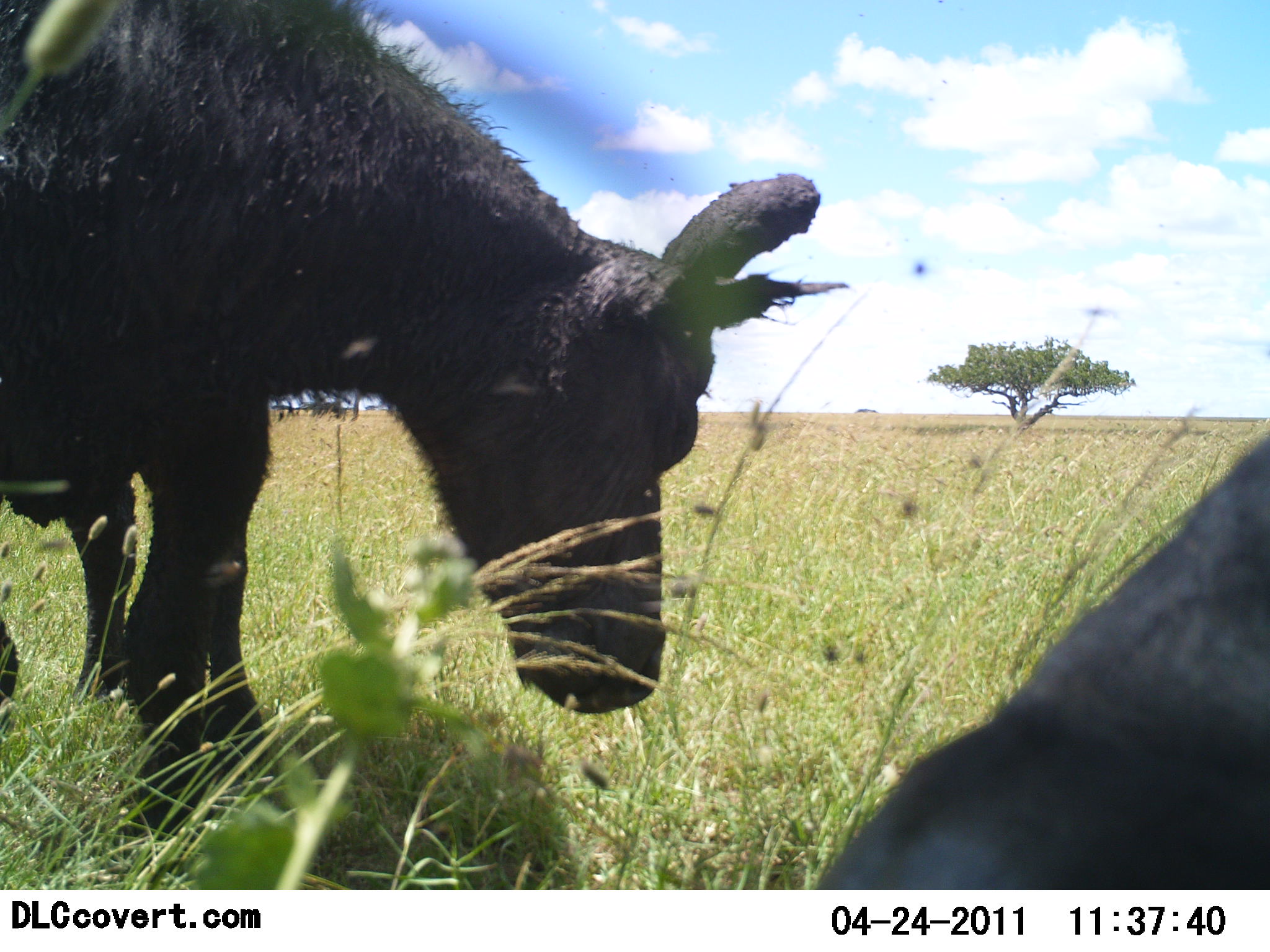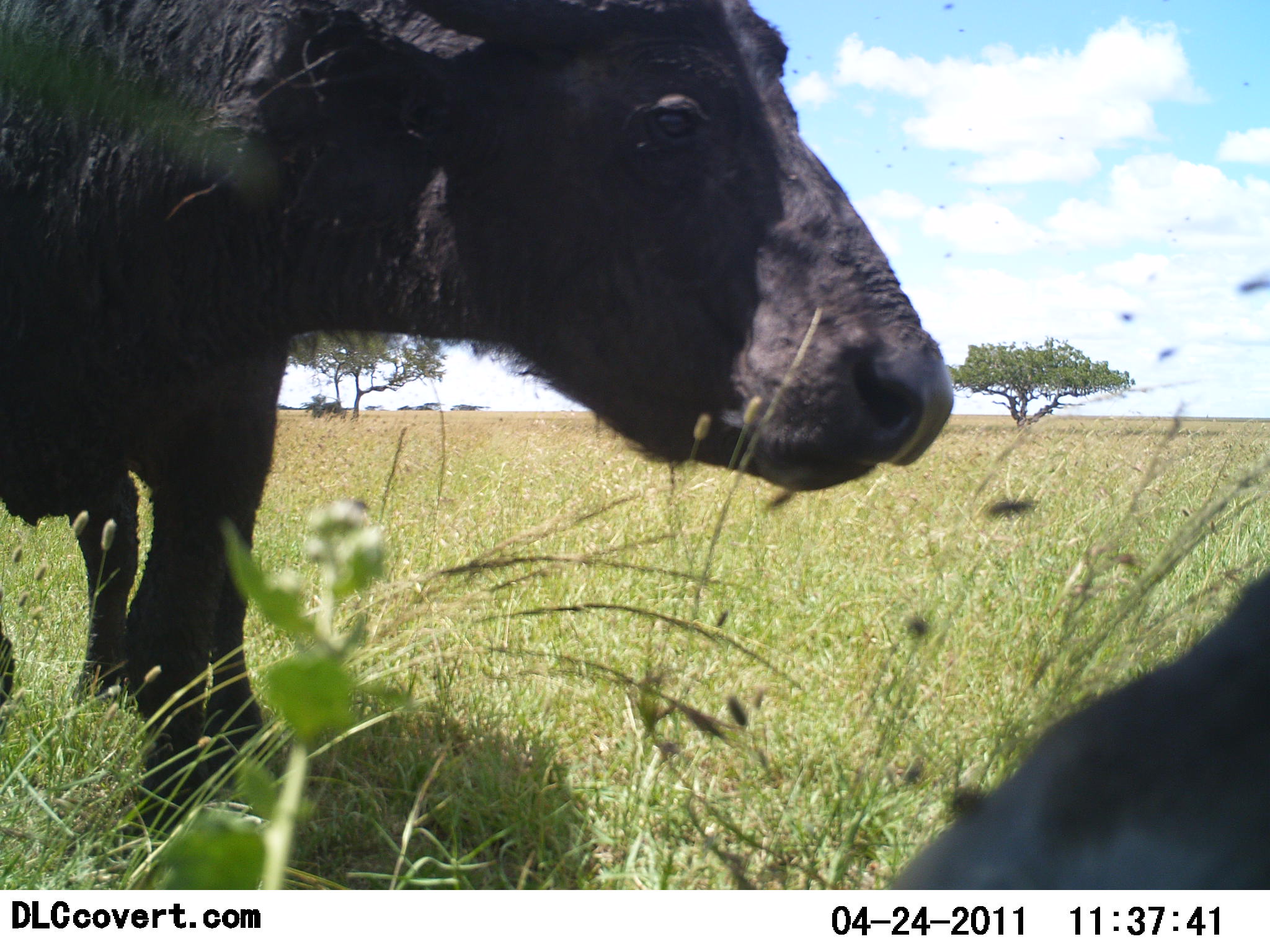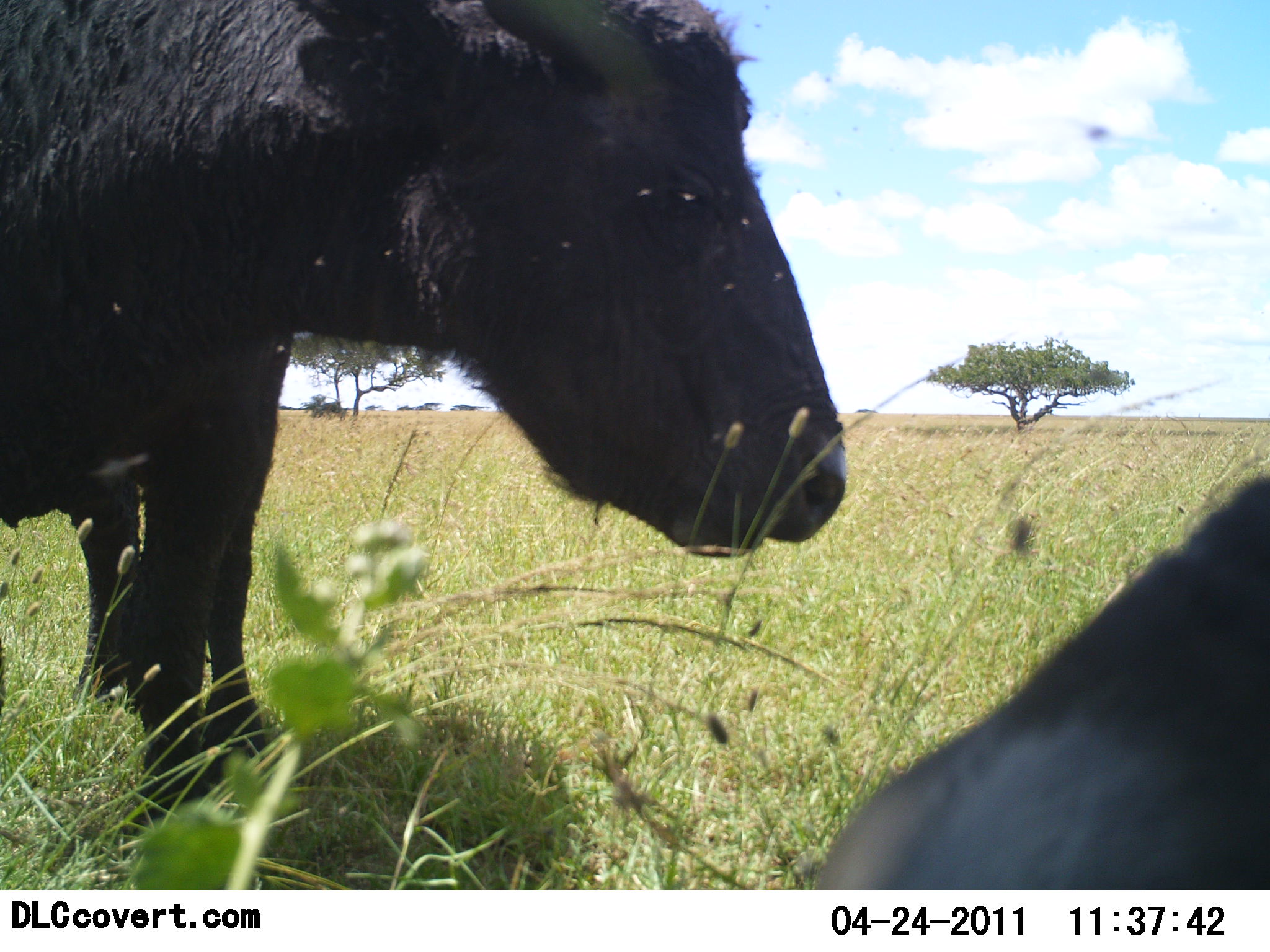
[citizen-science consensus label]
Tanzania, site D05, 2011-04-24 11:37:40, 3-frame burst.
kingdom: Animalia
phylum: Chordata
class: Mammalia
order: Artiodactyla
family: Bovidae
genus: Syncerus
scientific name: Syncerus caffer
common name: cape buffalo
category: buffalo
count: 2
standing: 56%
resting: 19%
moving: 12%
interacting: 6%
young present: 0%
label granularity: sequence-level